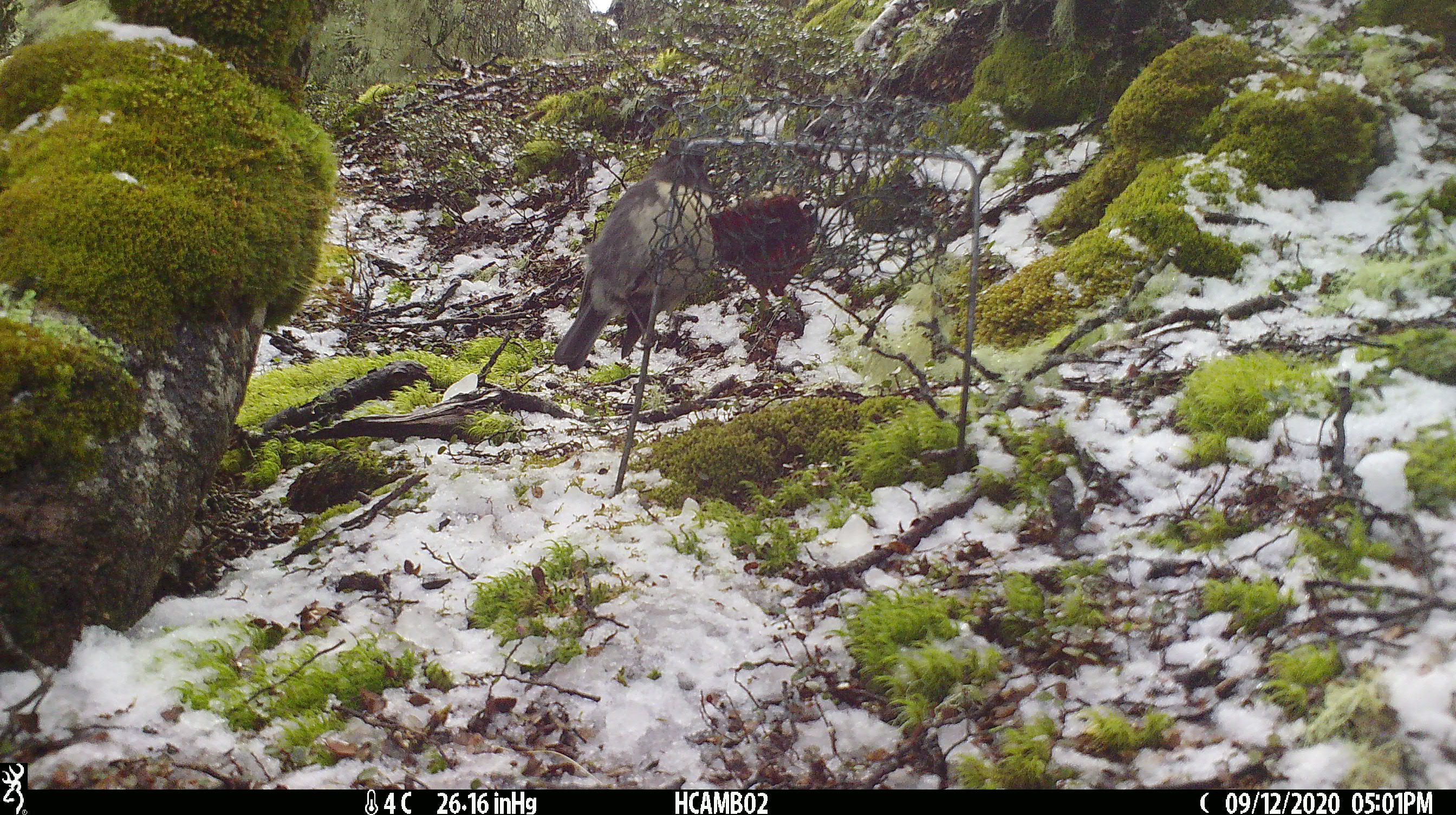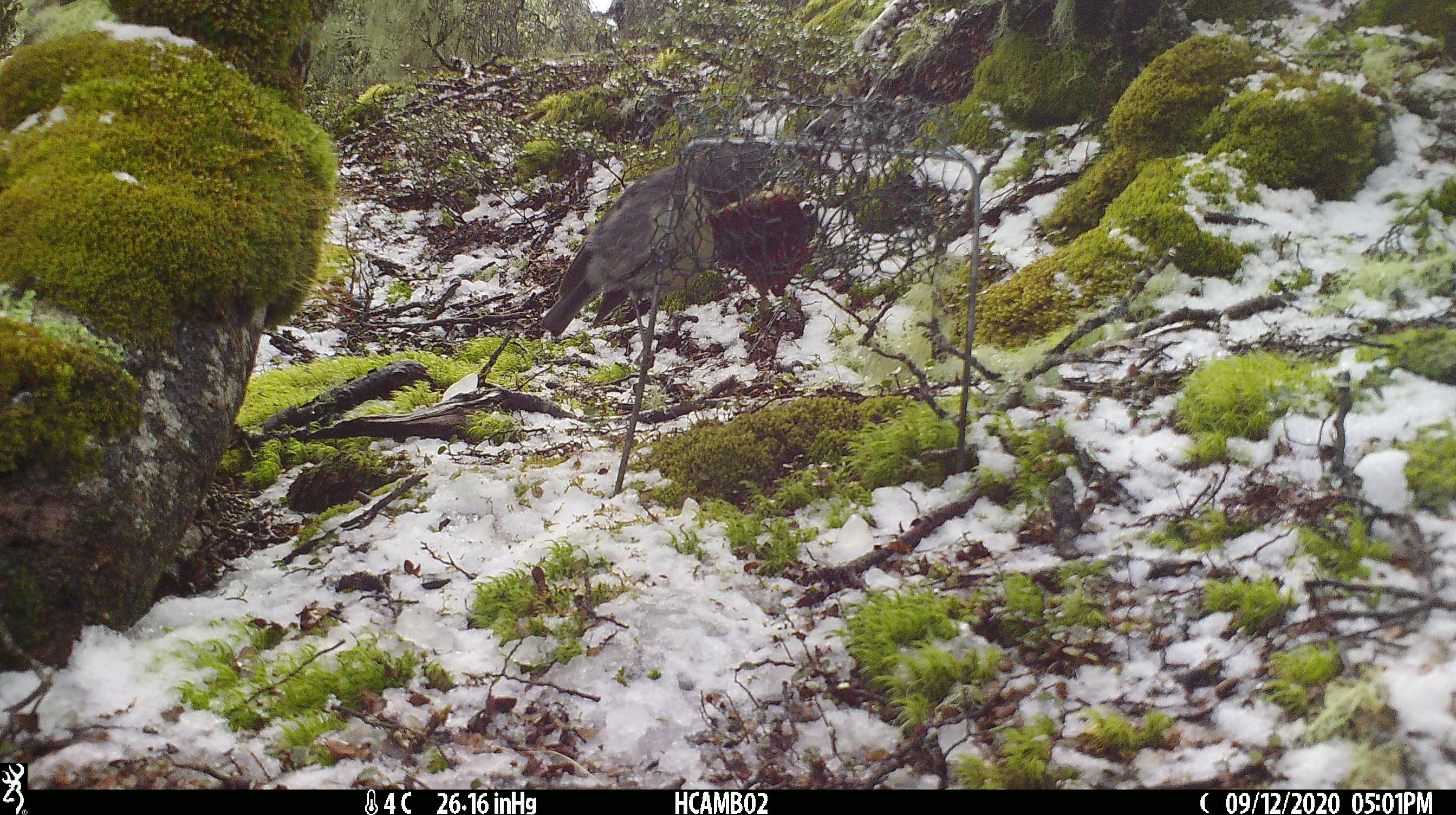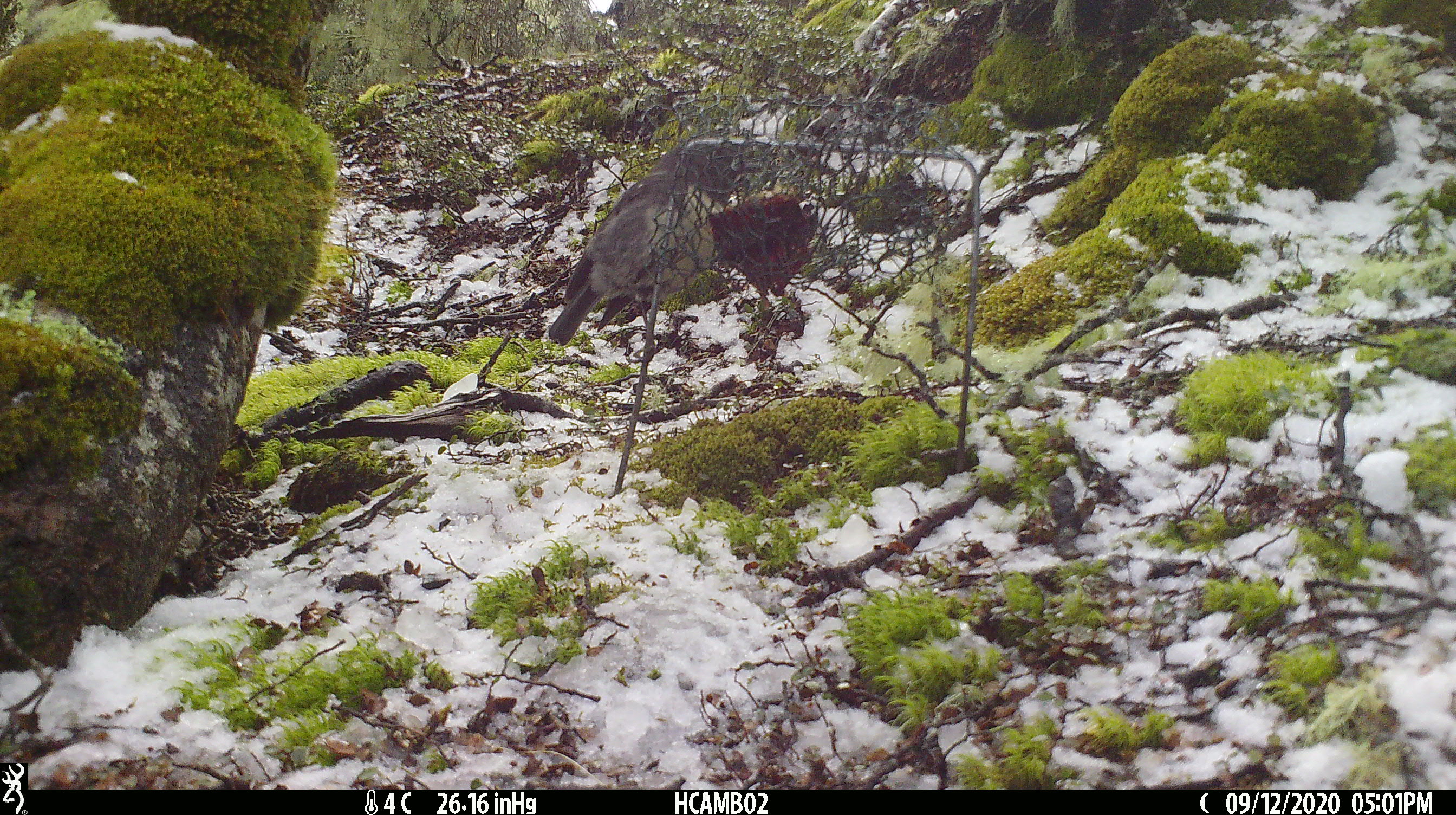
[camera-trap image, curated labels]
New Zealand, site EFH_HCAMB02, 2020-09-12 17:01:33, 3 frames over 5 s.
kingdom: Animalia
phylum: Chordata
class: Aves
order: Passeriformes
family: Petroicidae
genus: Petroica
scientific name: Petroica australis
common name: new zealand robin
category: robin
Robin (new zealand robin) (Petroica australis).